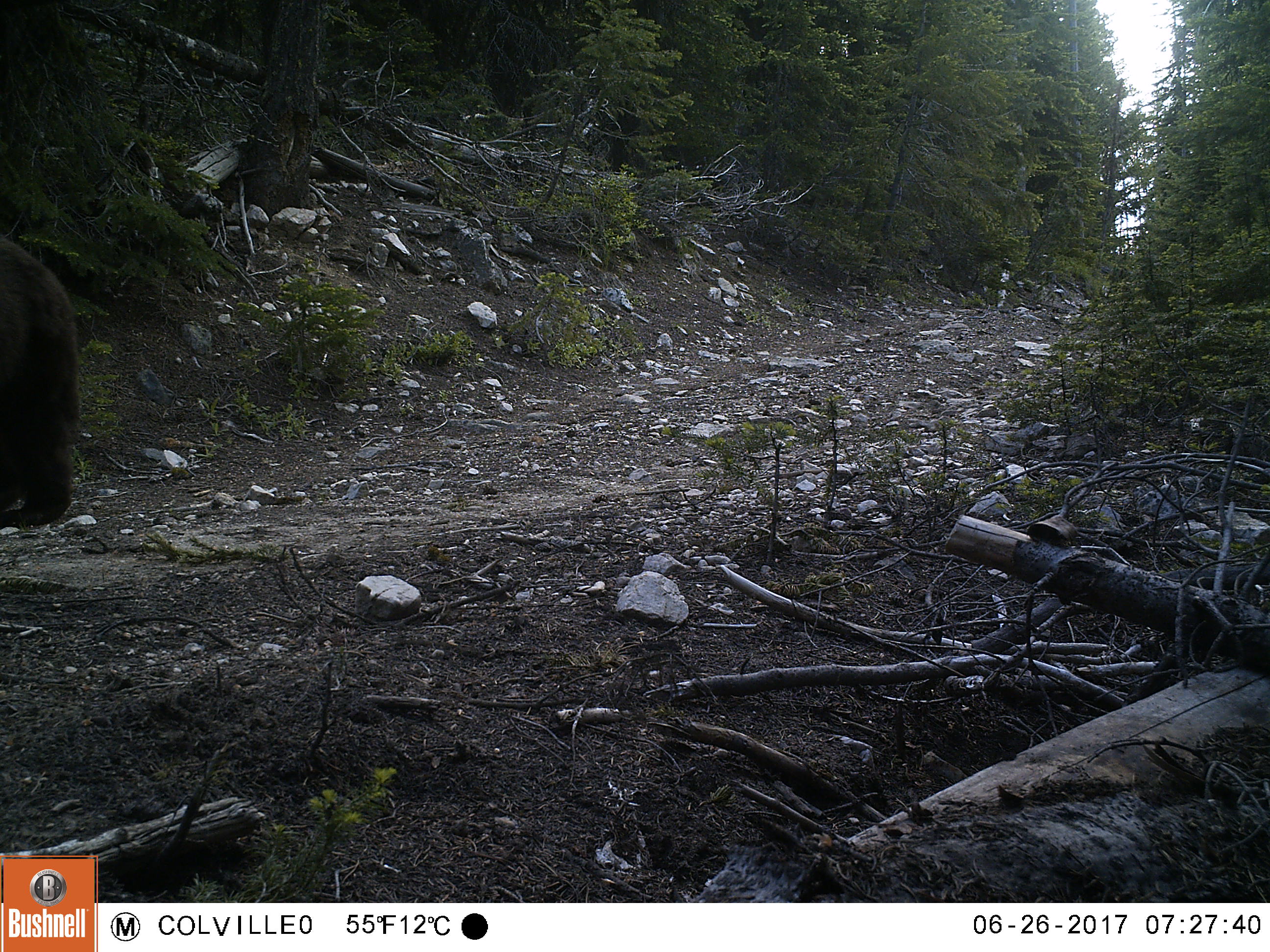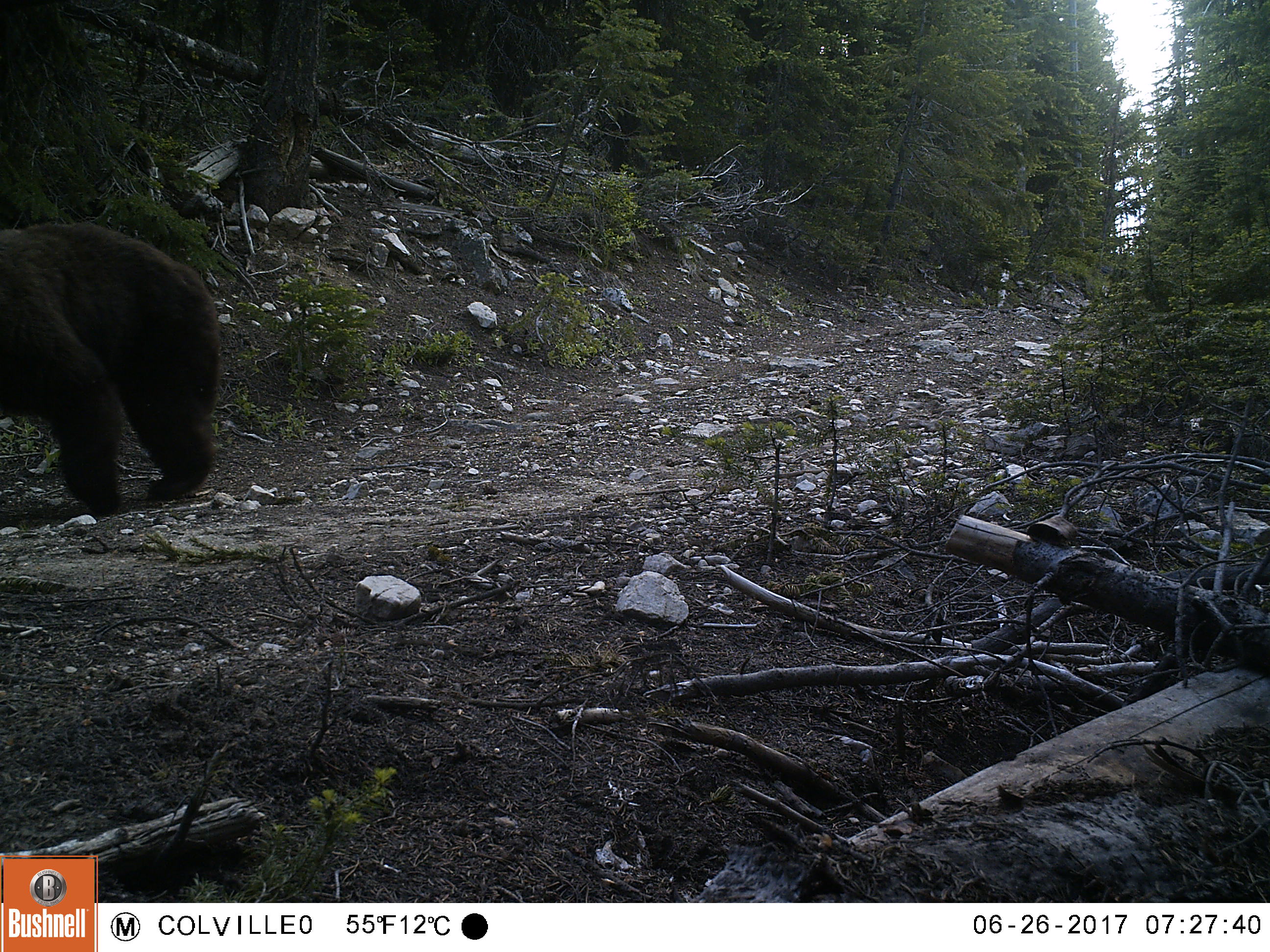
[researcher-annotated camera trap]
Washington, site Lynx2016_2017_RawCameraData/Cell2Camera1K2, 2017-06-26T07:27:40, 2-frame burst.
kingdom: Animalia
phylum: Chordata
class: Mammalia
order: Carnivora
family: Ursidae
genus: Ursus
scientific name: Ursus americanus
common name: american black bear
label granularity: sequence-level